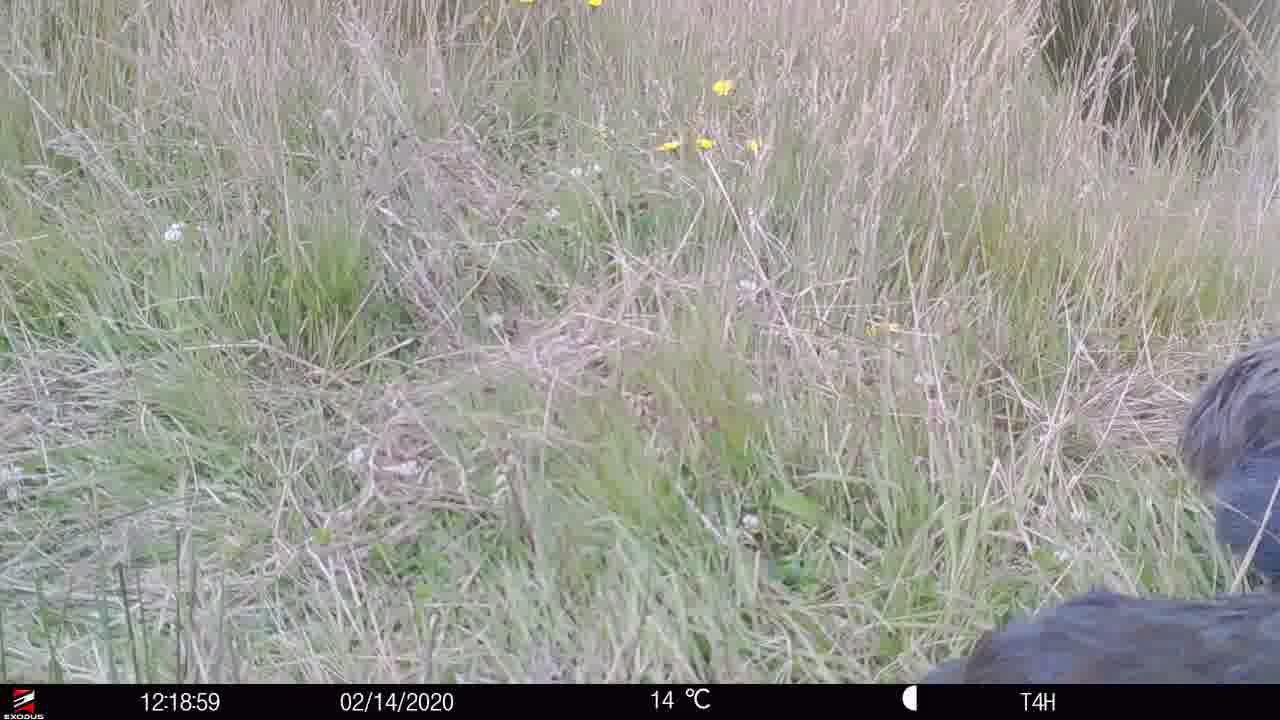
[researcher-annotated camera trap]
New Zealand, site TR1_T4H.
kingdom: Animalia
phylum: Chordata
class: Aves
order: Gruiformes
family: Rallidae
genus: Porphyrio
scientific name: Porphyrio mantelli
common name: takahe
Takahe (Porphyrio mantelli).